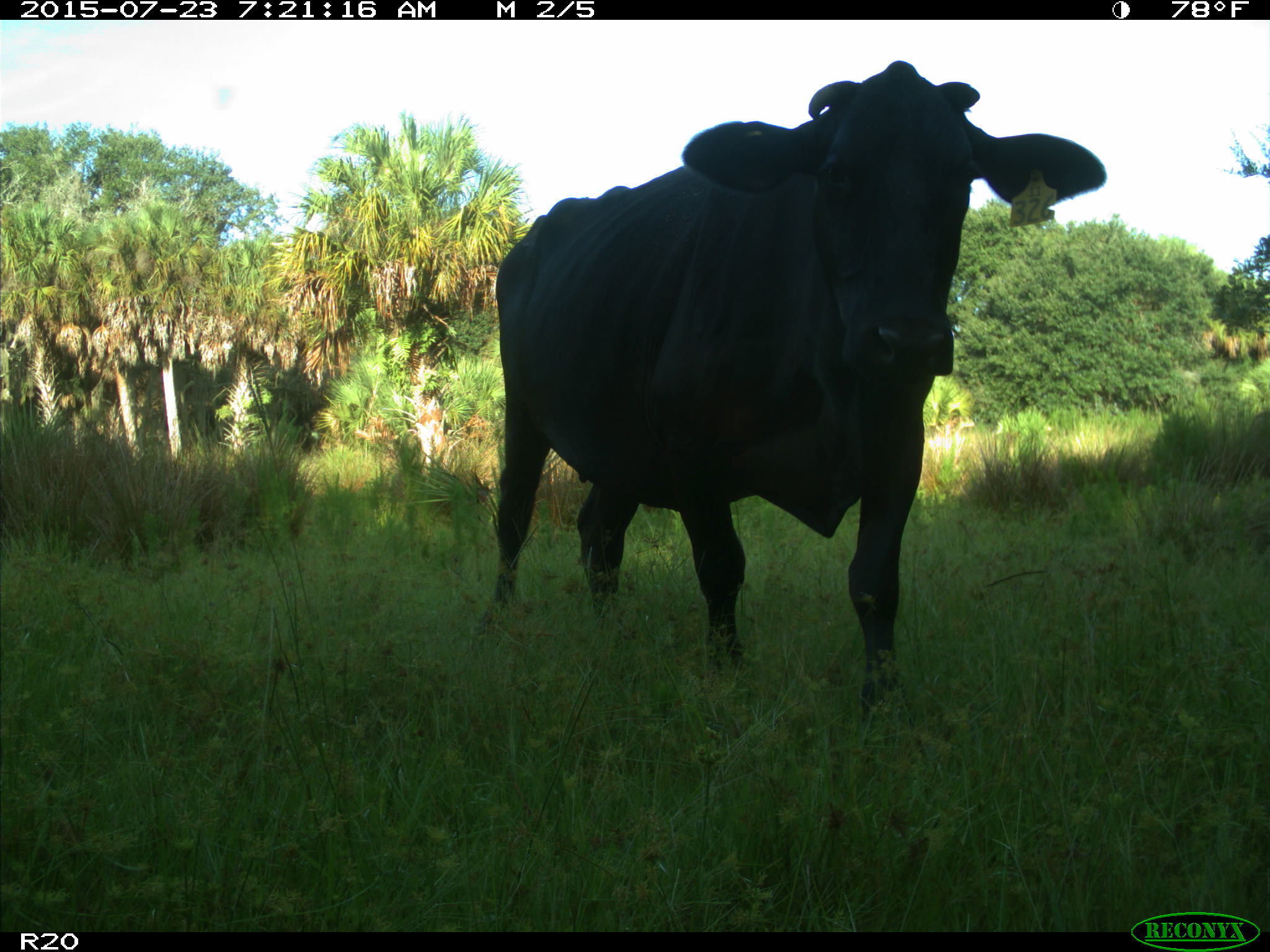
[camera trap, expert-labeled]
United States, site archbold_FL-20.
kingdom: Animalia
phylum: Chordata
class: Mammalia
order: Artiodactyla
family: Bovidae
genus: Bos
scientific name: Bos taurus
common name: domestic cow